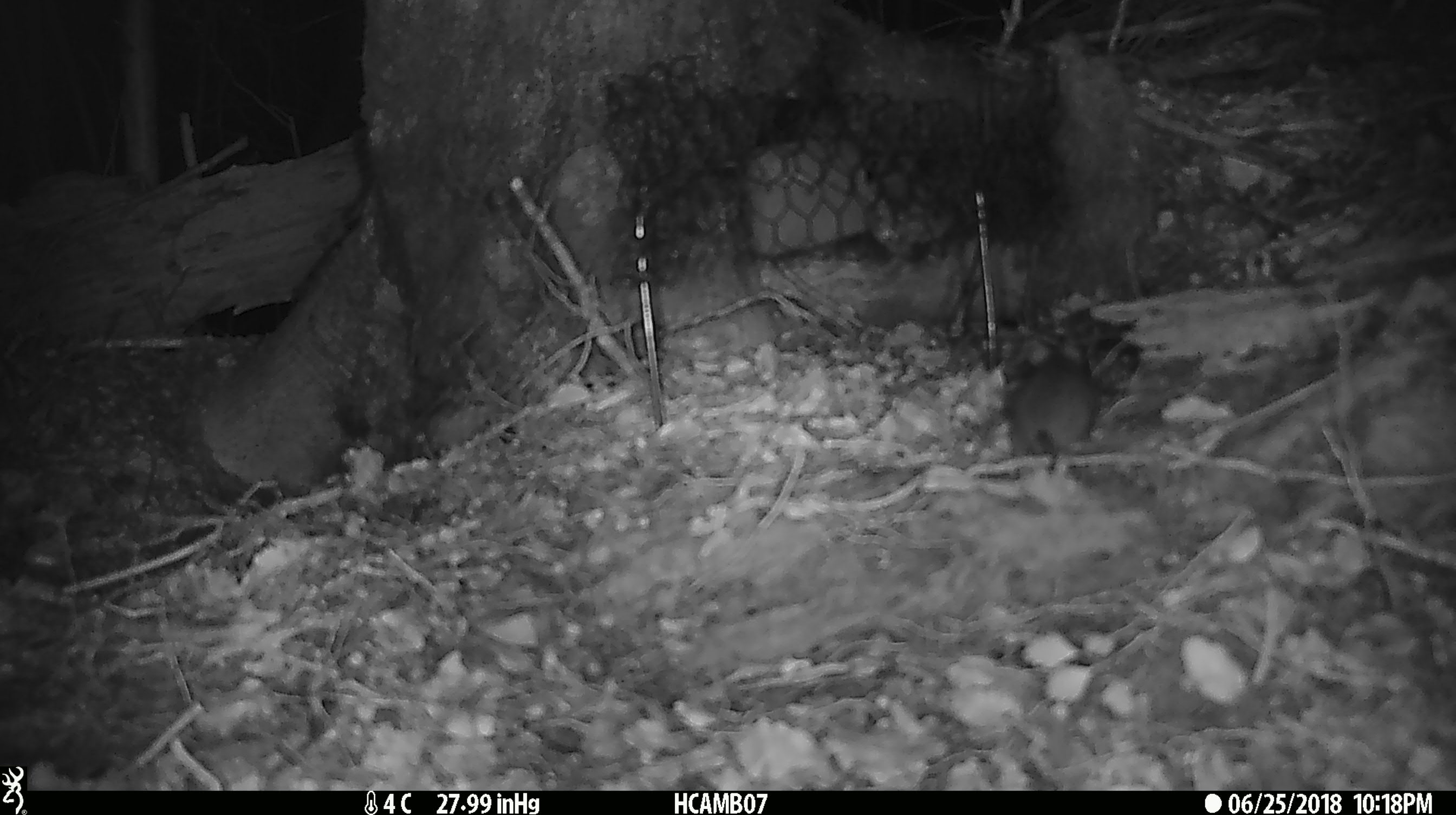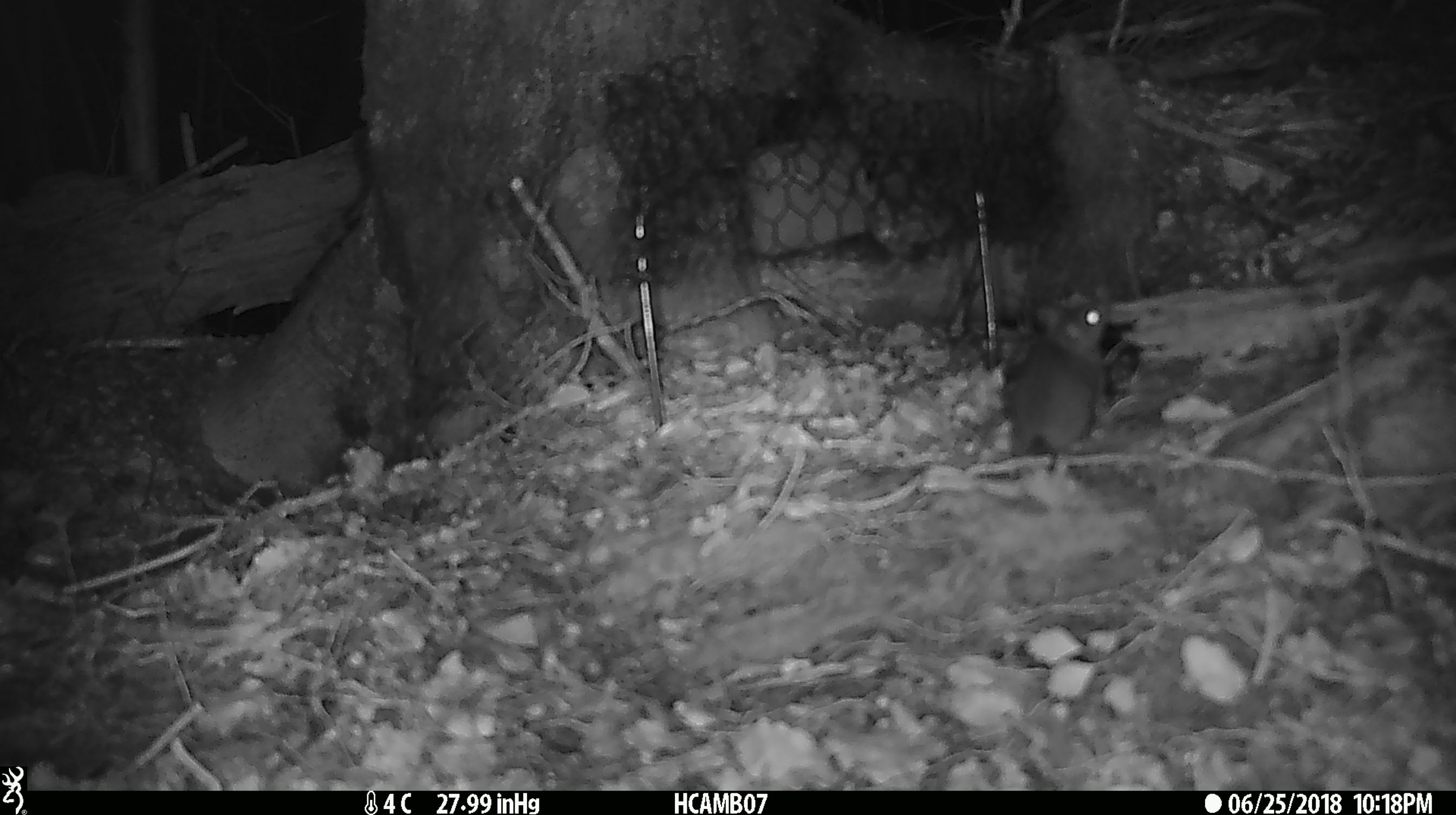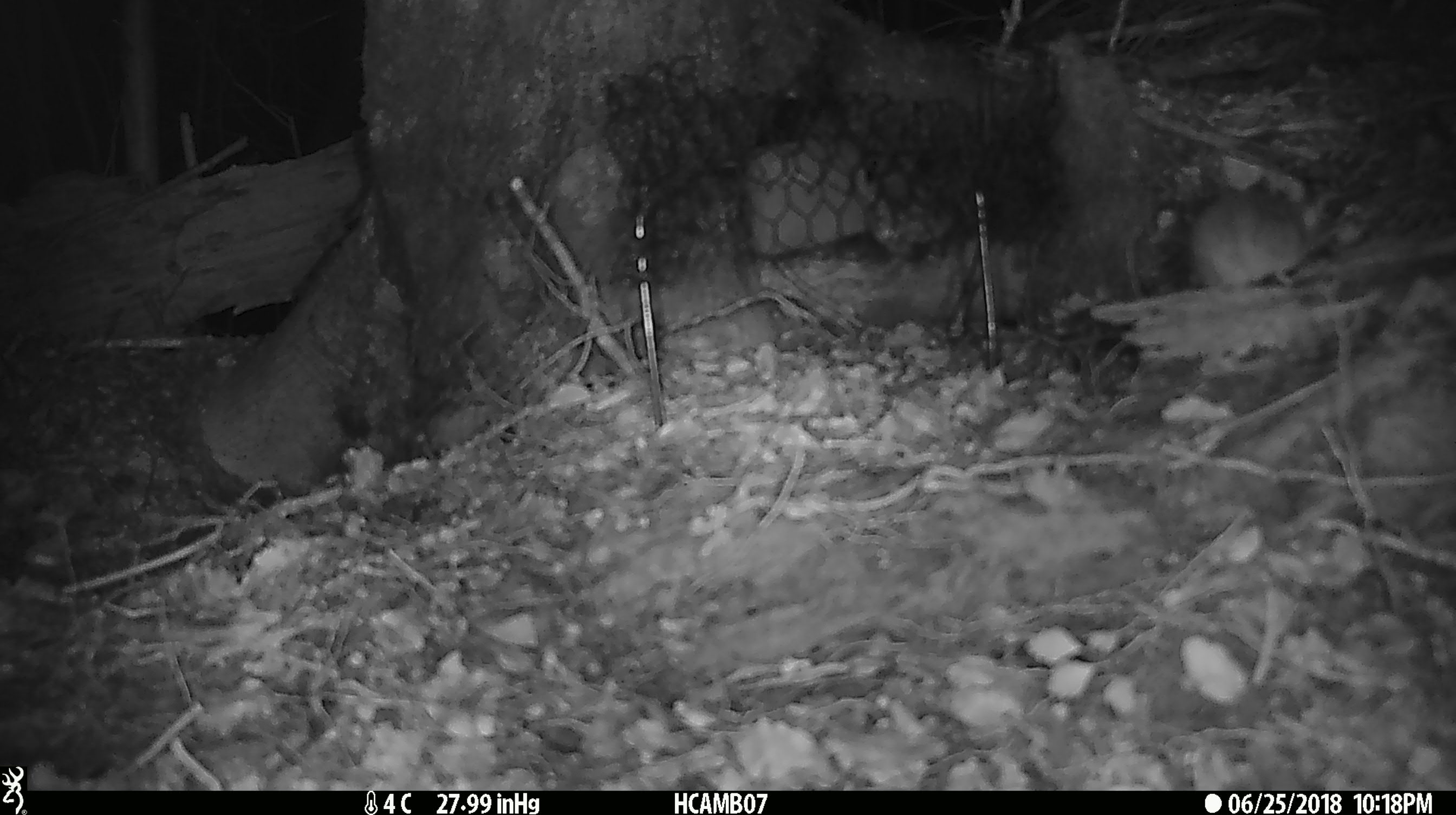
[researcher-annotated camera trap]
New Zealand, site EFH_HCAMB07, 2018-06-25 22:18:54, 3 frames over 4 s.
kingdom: Animalia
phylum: Chordata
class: Mammalia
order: Rodentia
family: Muridae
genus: Mus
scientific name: Mus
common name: mouse